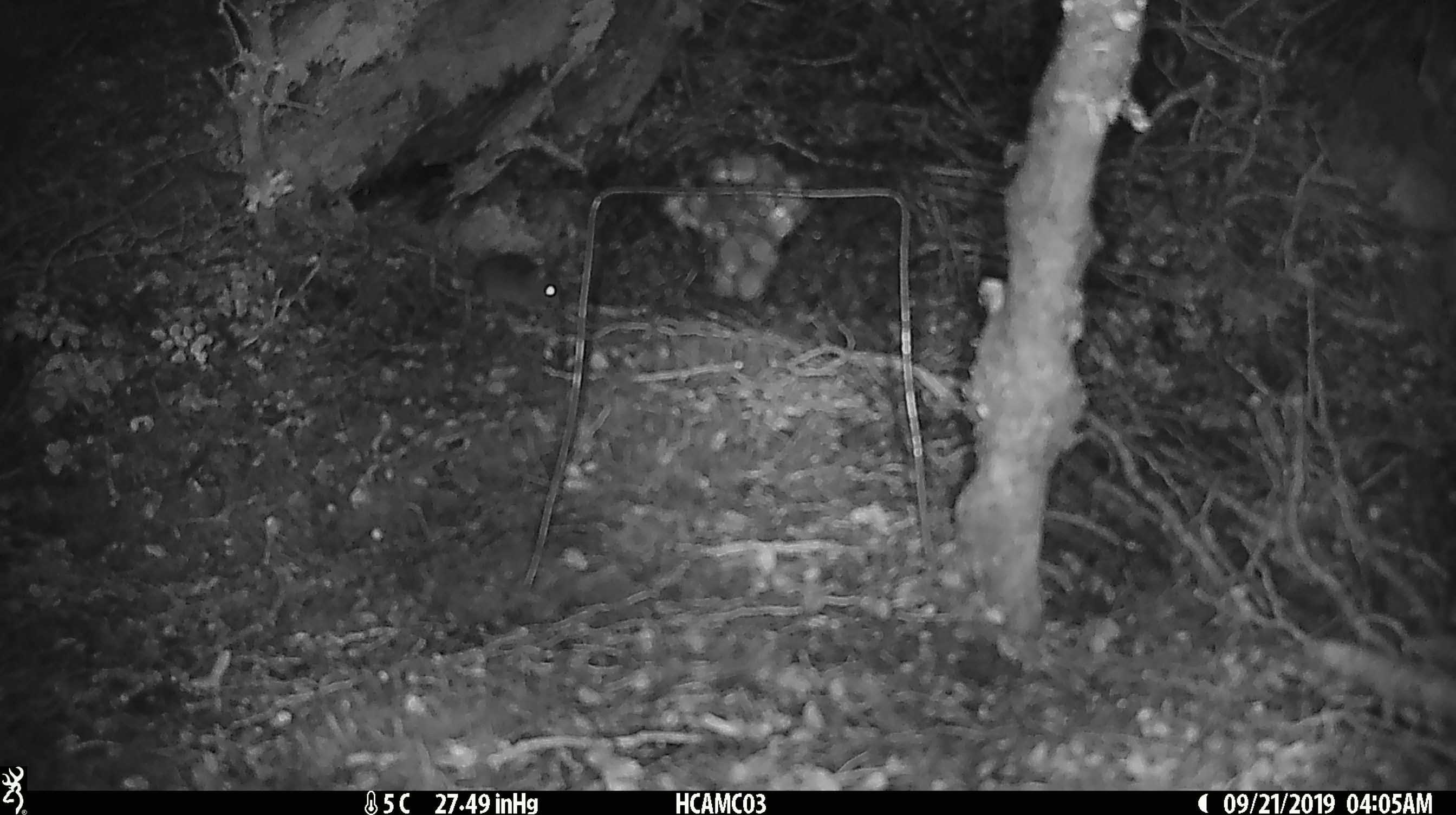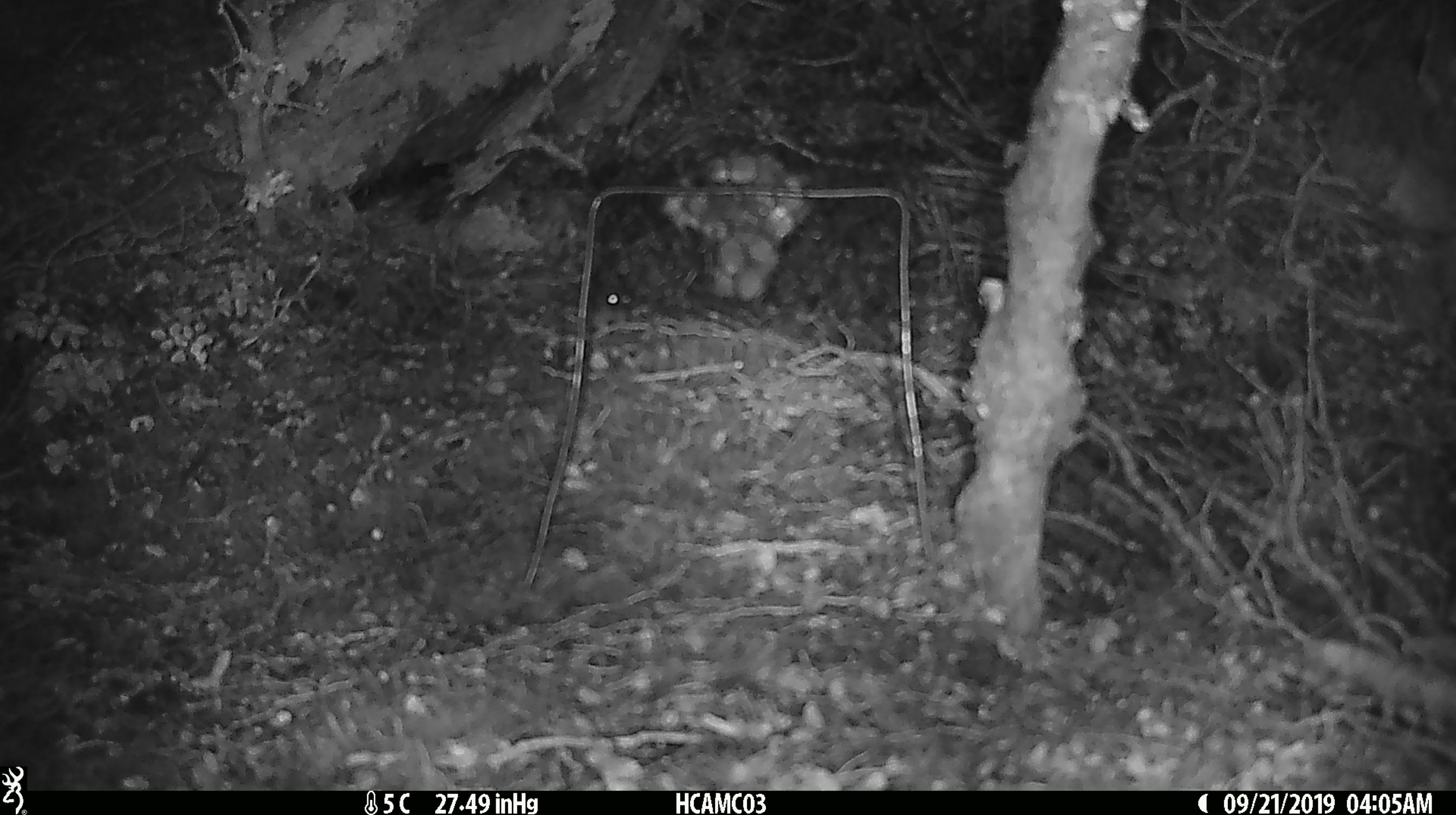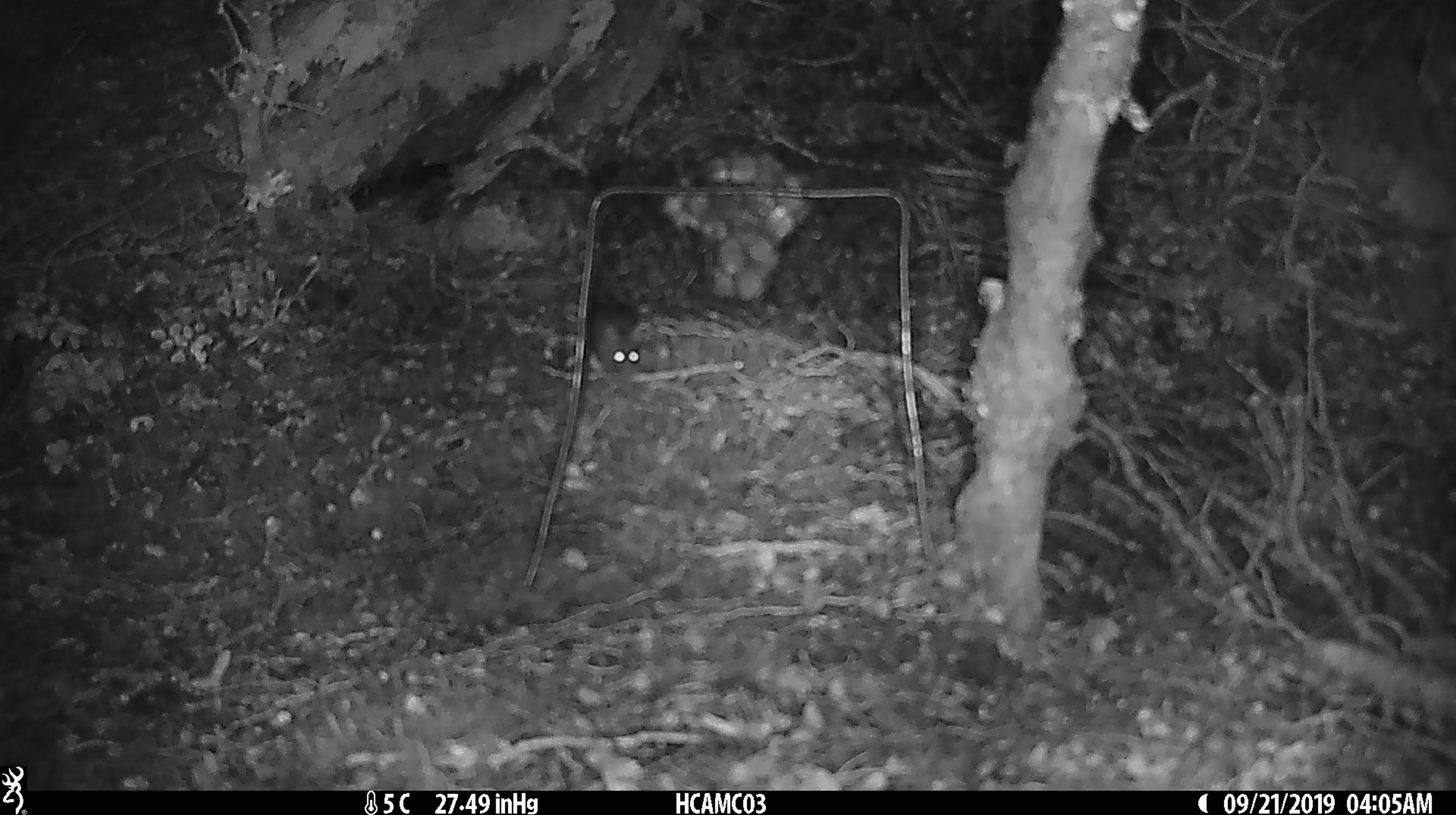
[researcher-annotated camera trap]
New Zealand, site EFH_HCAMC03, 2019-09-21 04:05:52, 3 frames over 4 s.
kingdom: Animalia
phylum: Chordata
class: Mammalia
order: Rodentia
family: Muridae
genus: Mus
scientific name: Mus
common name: mouse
Mouse (Mus).